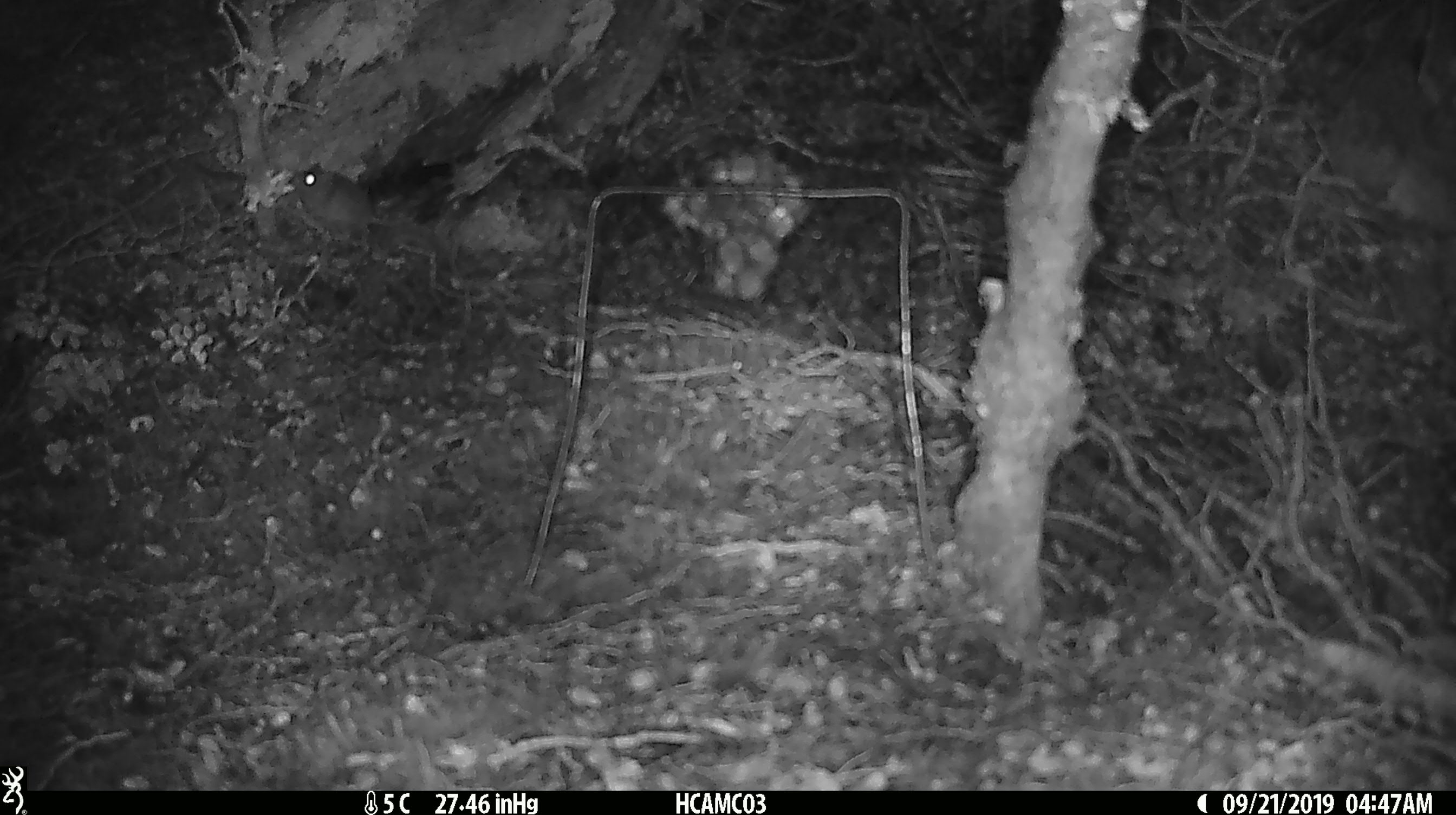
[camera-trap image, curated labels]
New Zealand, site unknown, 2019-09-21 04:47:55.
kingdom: Animalia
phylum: Chordata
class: Mammalia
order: Rodentia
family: Muridae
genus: Mus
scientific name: Mus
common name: mouse